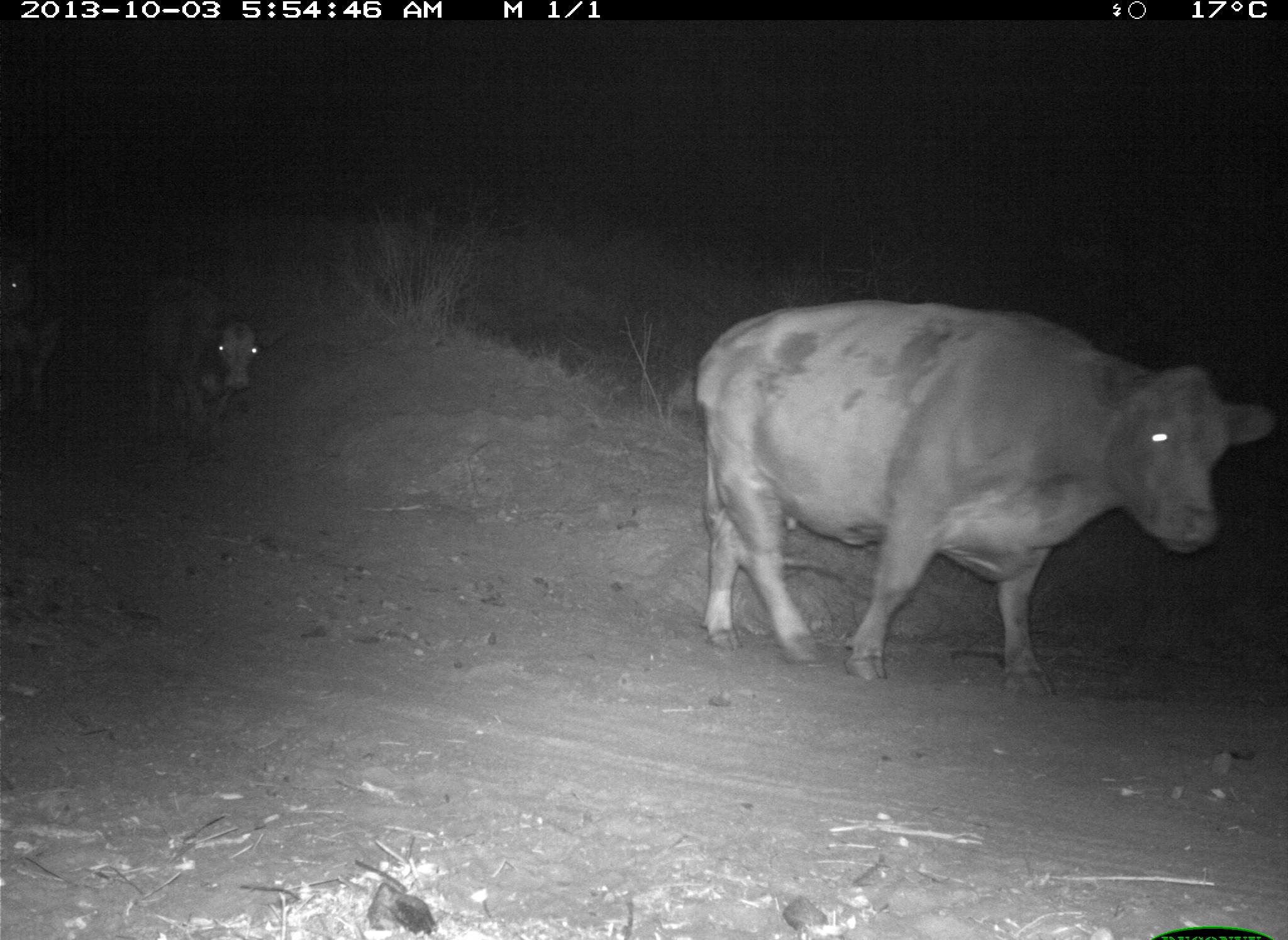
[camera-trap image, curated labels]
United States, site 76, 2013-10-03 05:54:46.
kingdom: Animalia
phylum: Chordata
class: Mammalia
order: Artiodactyla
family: Bovidae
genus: Bos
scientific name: Bos taurus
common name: cow